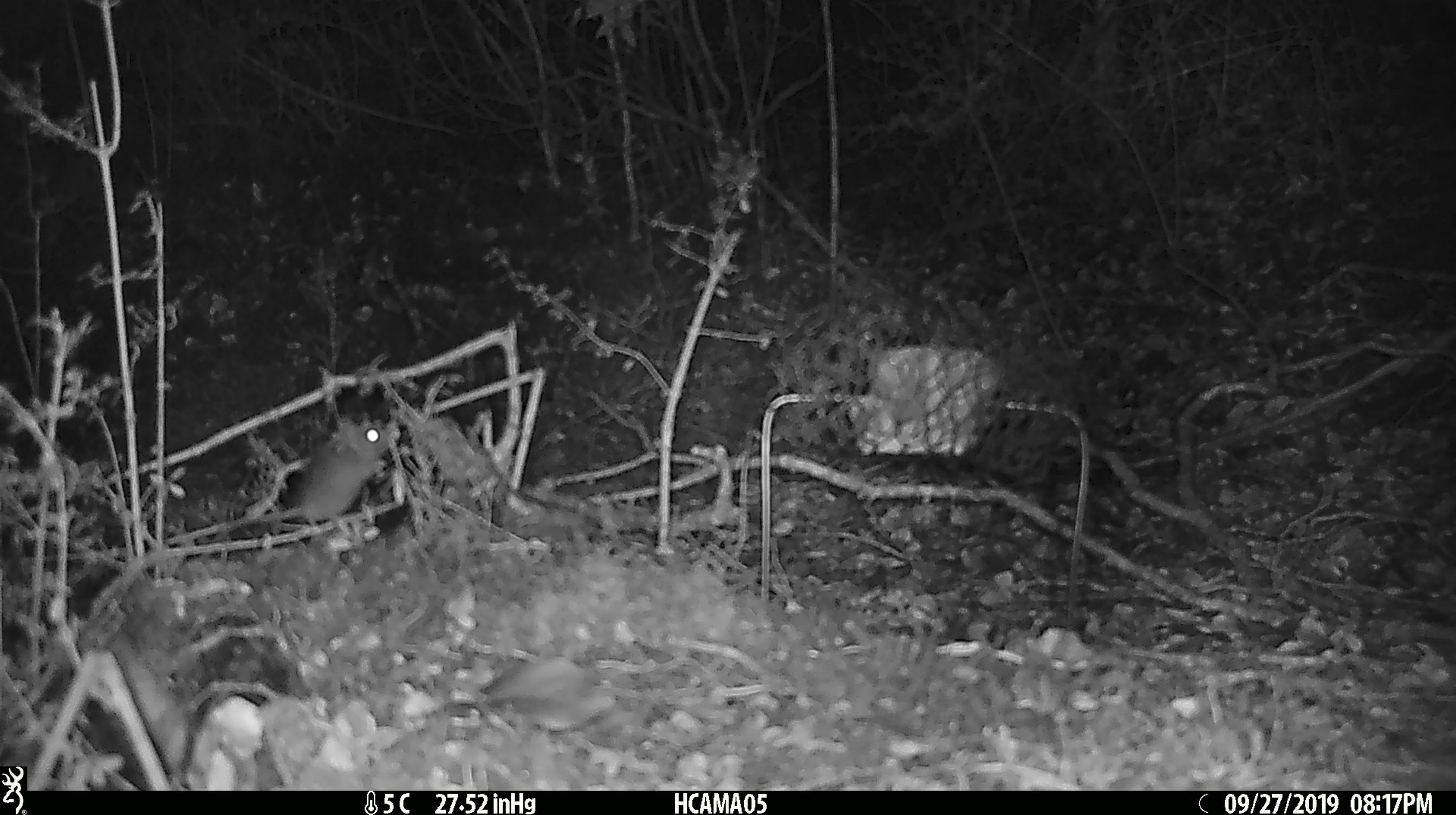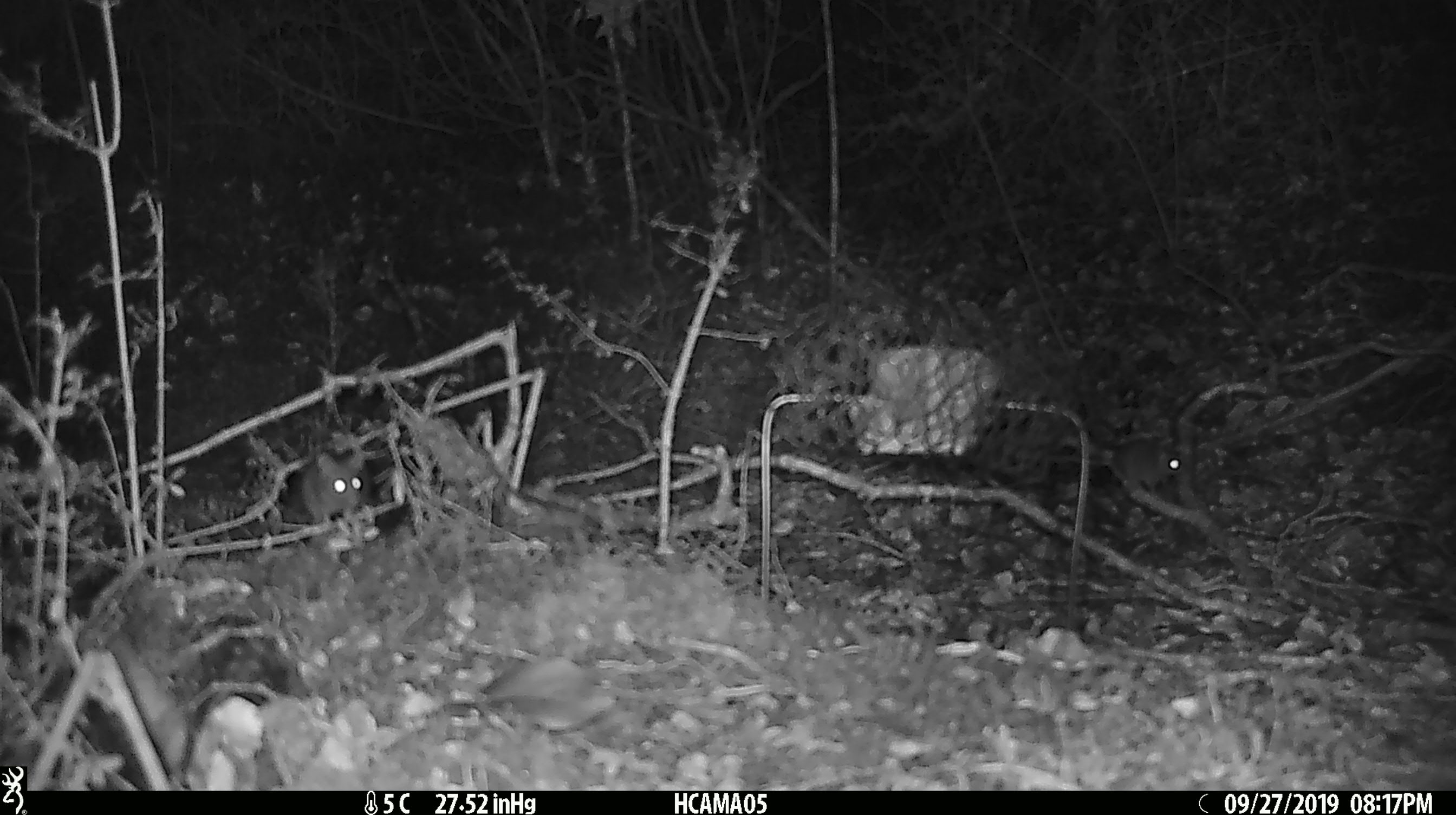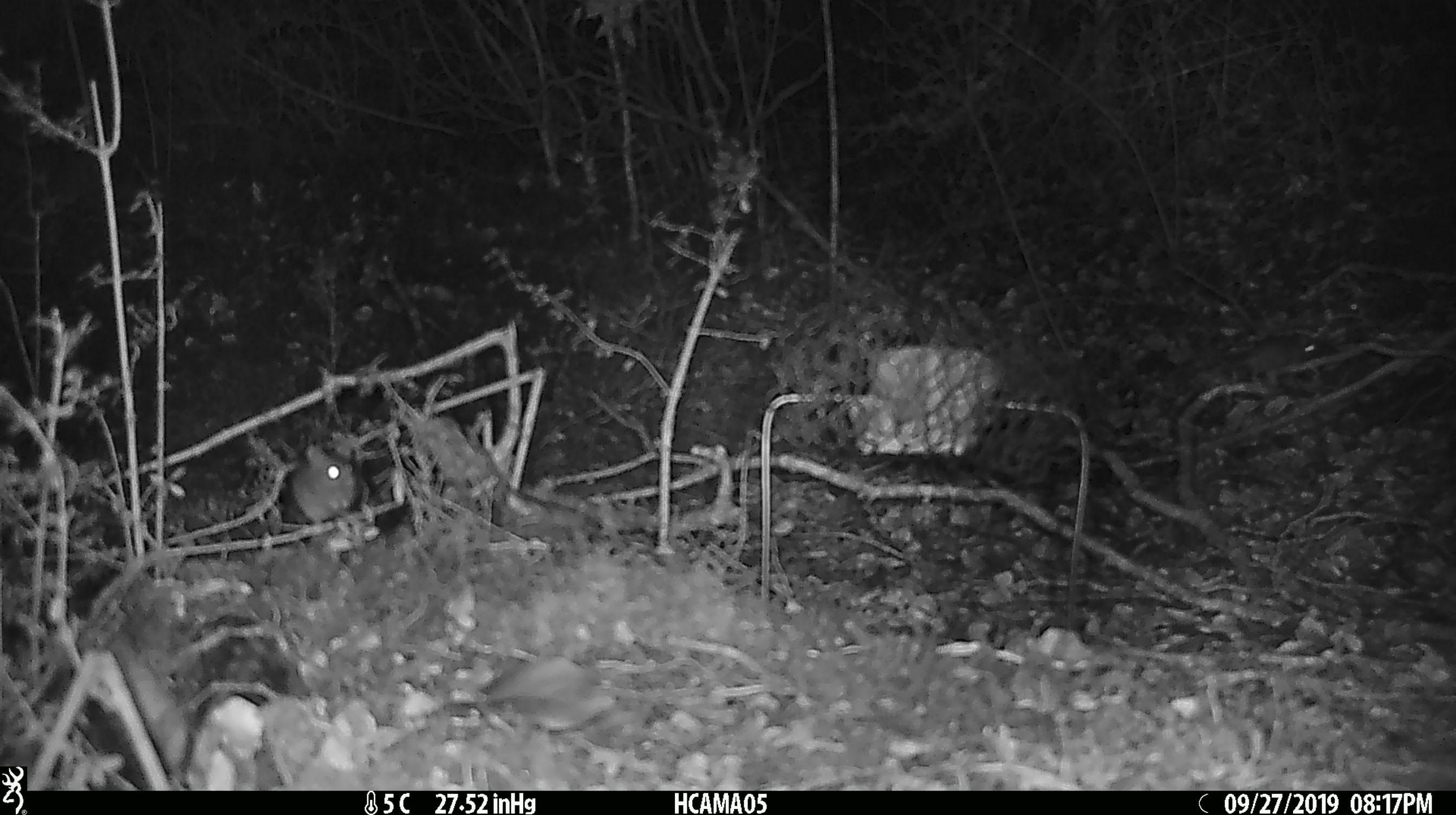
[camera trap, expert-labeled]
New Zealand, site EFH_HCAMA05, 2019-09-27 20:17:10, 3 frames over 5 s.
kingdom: Animalia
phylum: Chordata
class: Mammalia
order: Rodentia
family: Muridae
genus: Mus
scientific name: Mus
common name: mouse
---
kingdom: Animalia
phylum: Chordata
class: Mammalia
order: Rodentia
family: Muridae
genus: Rattus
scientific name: Rattus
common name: rat